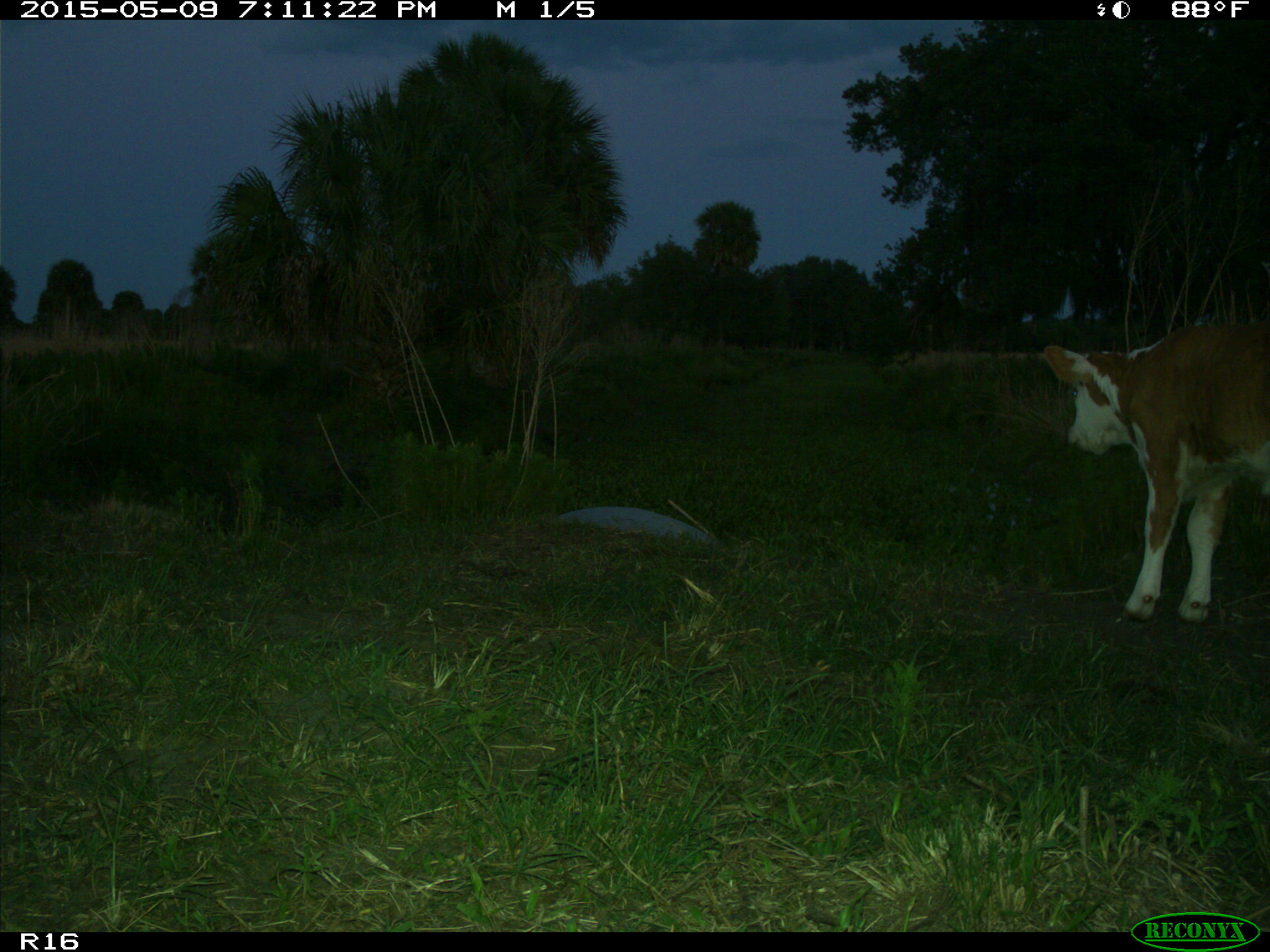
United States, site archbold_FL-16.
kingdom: Animalia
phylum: Chordata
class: Mammalia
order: Artiodactyla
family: Bovidae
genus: Bos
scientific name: Bos taurus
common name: domestic cow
Bos taurus (domestic cow).